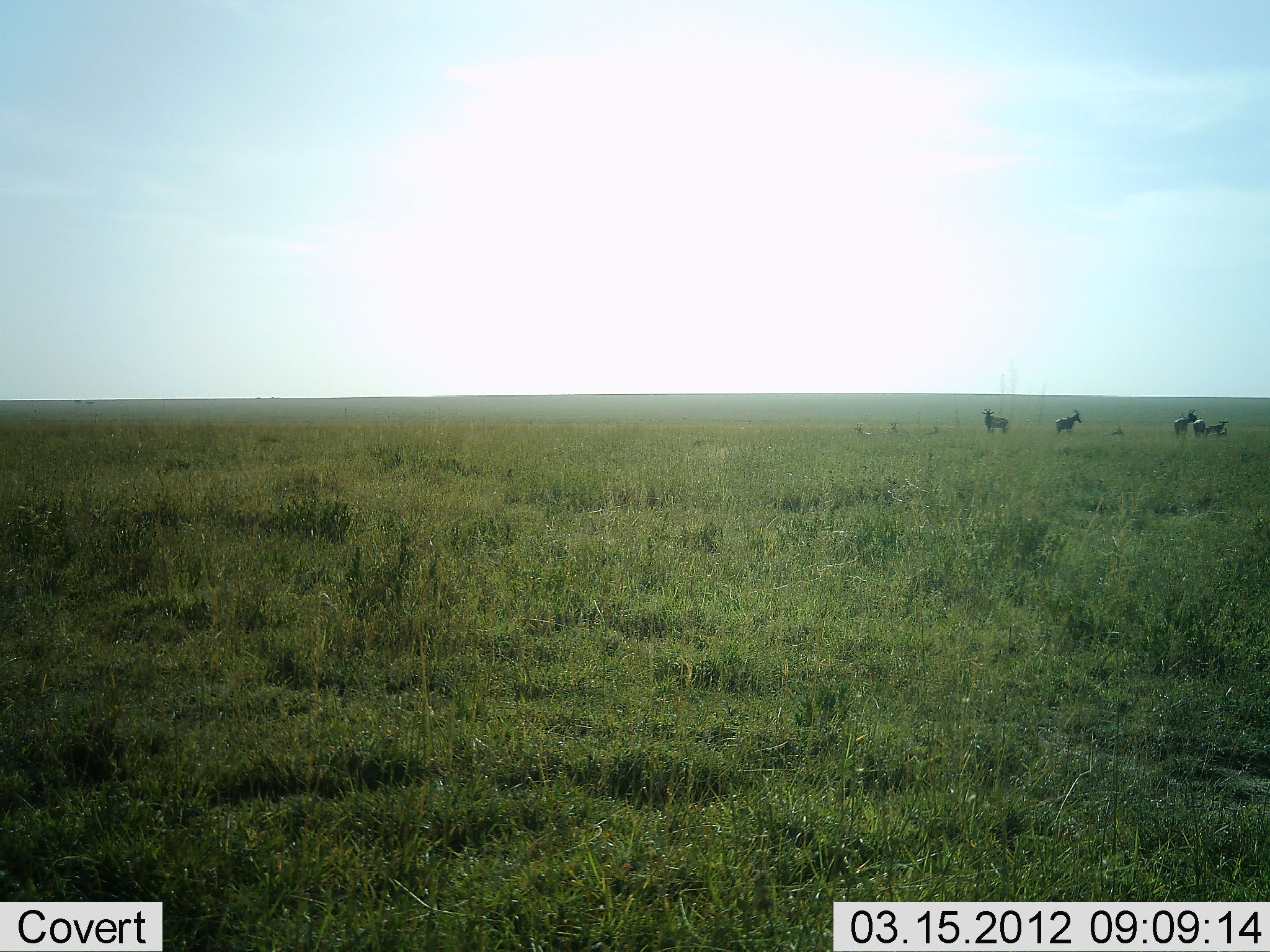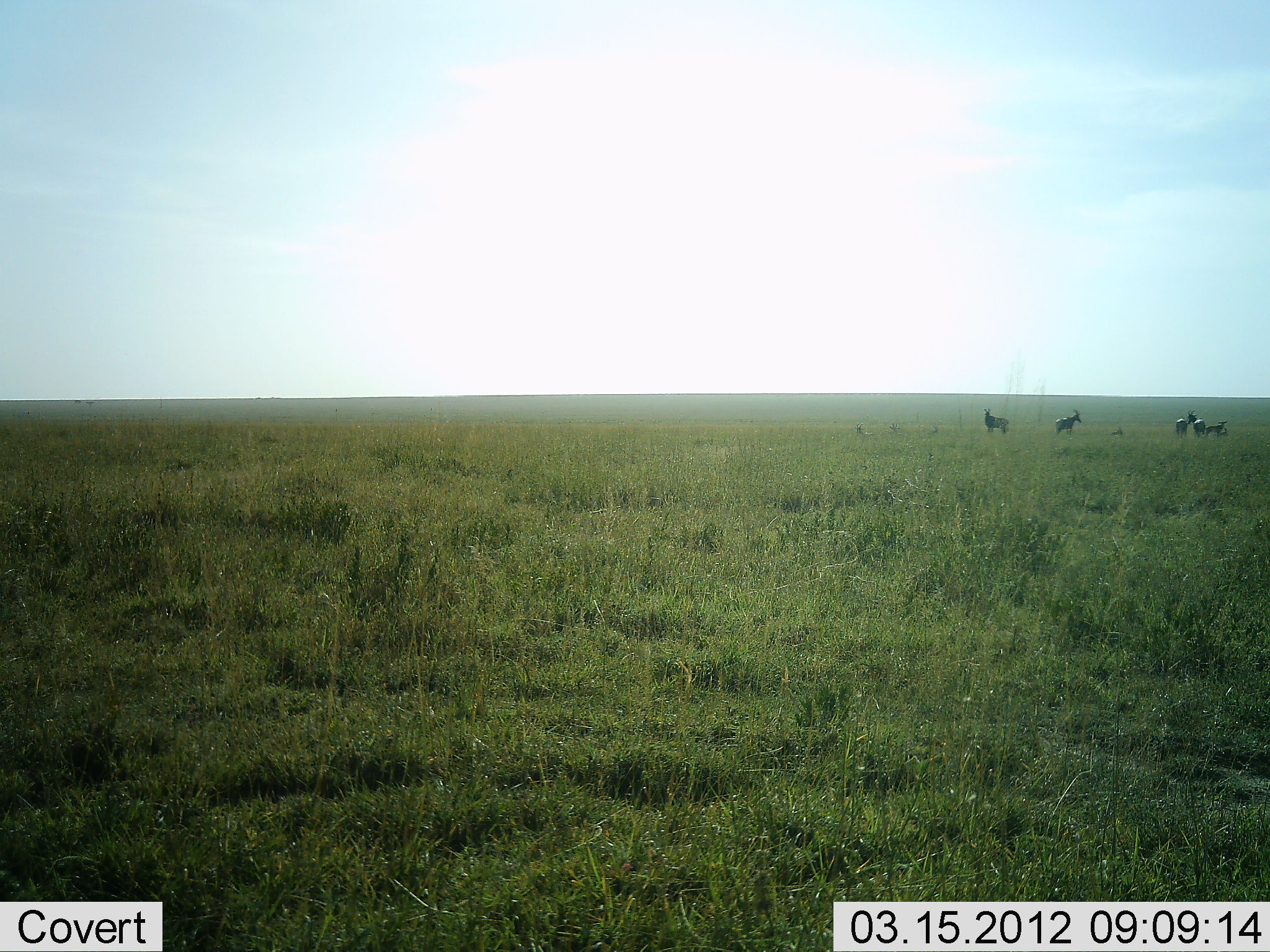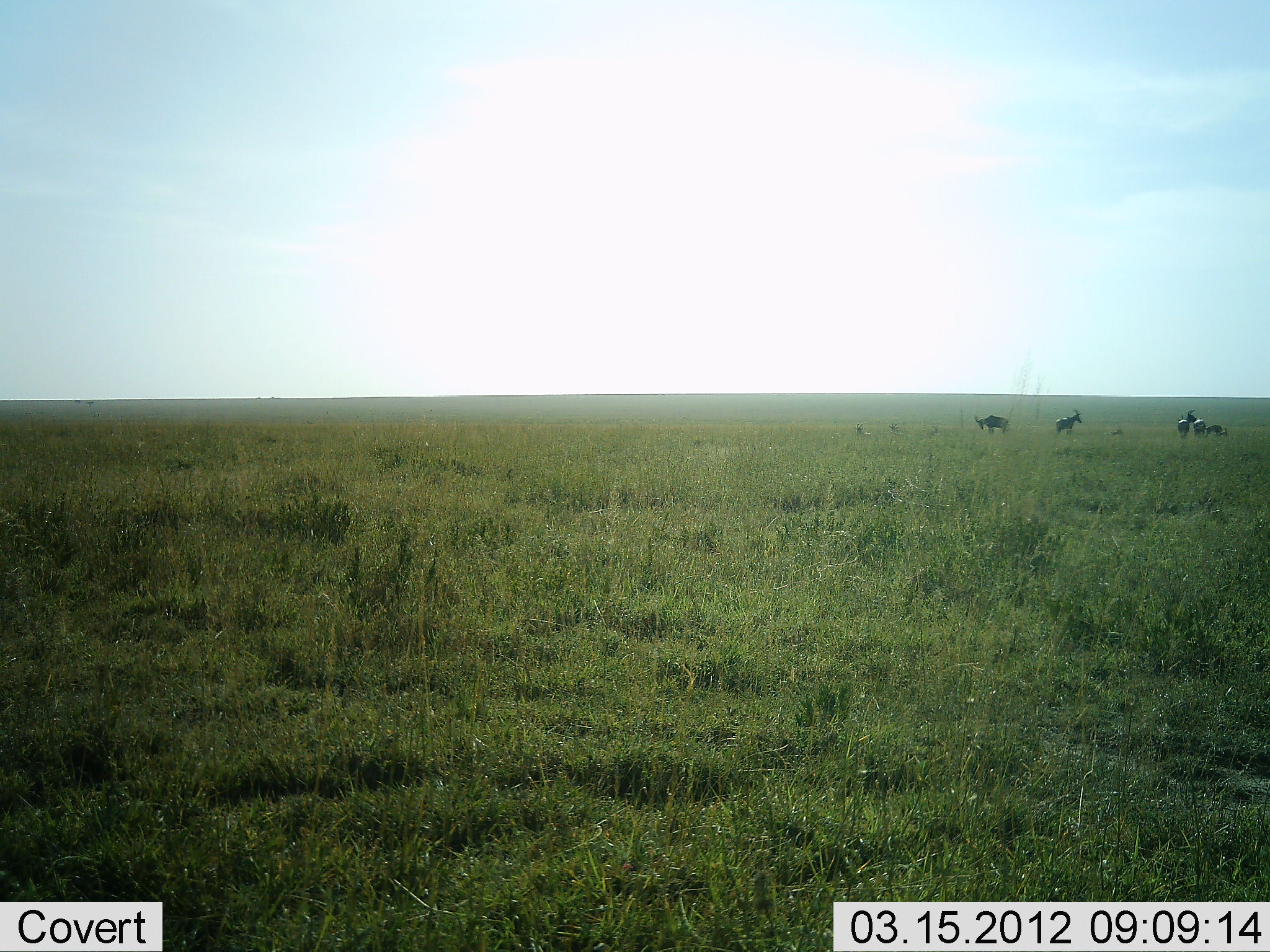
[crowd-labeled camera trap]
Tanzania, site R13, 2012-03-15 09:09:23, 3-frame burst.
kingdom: Animalia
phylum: Chordata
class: Mammalia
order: Artiodactyla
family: Bovidae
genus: Damaliscus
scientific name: Damaliscus lunatus jimela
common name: topi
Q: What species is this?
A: Topi (Damaliscus lunatus jimela).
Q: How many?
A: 5.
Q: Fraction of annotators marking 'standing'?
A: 100%.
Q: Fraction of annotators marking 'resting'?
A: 18%.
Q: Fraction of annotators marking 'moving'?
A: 0%.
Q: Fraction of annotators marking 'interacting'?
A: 0%.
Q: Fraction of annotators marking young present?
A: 0%.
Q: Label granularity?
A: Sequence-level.